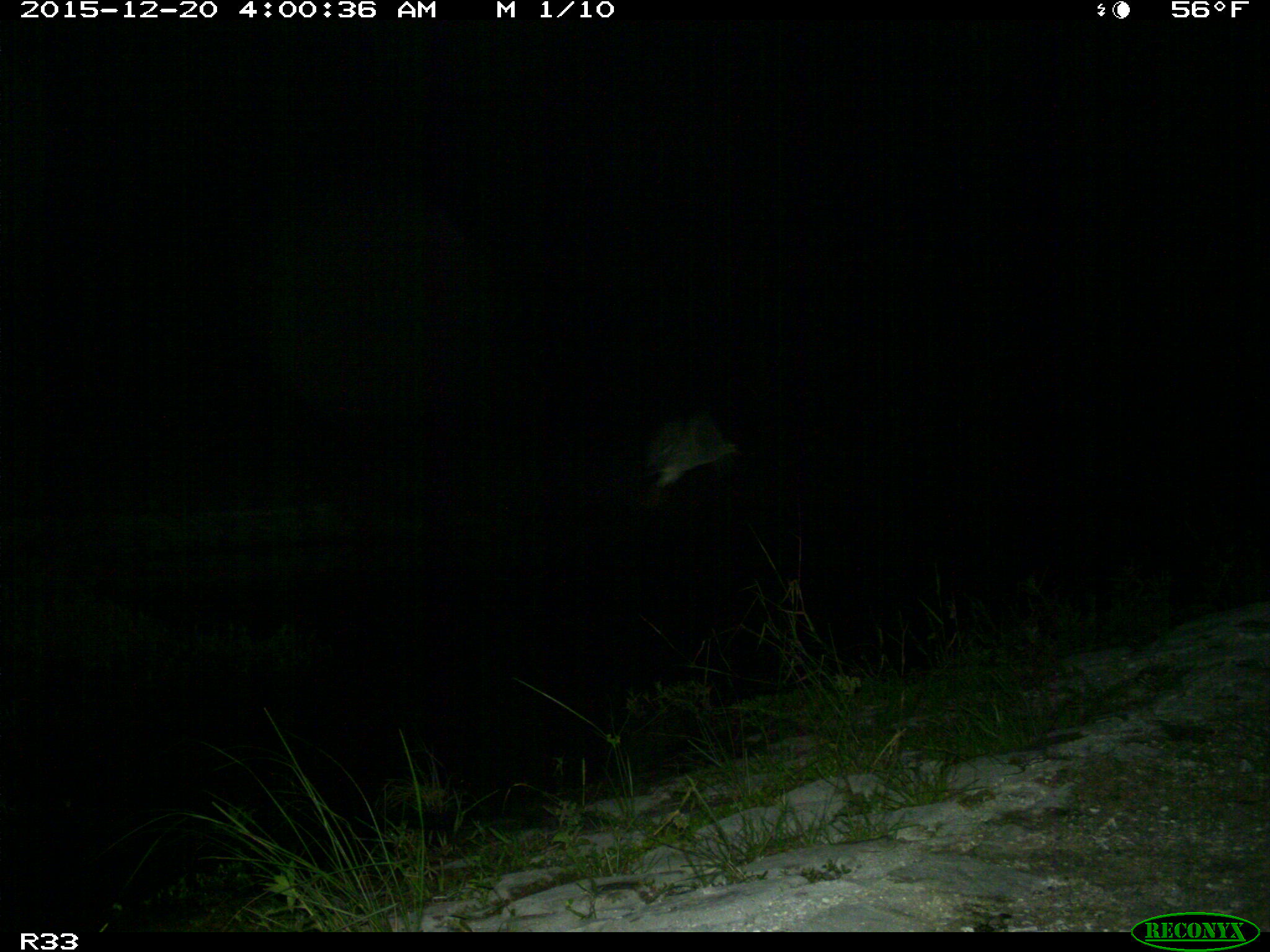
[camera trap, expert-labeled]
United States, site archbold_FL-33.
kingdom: Animalia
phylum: Chordata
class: Aves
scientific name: Aves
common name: birds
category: unidentified bird